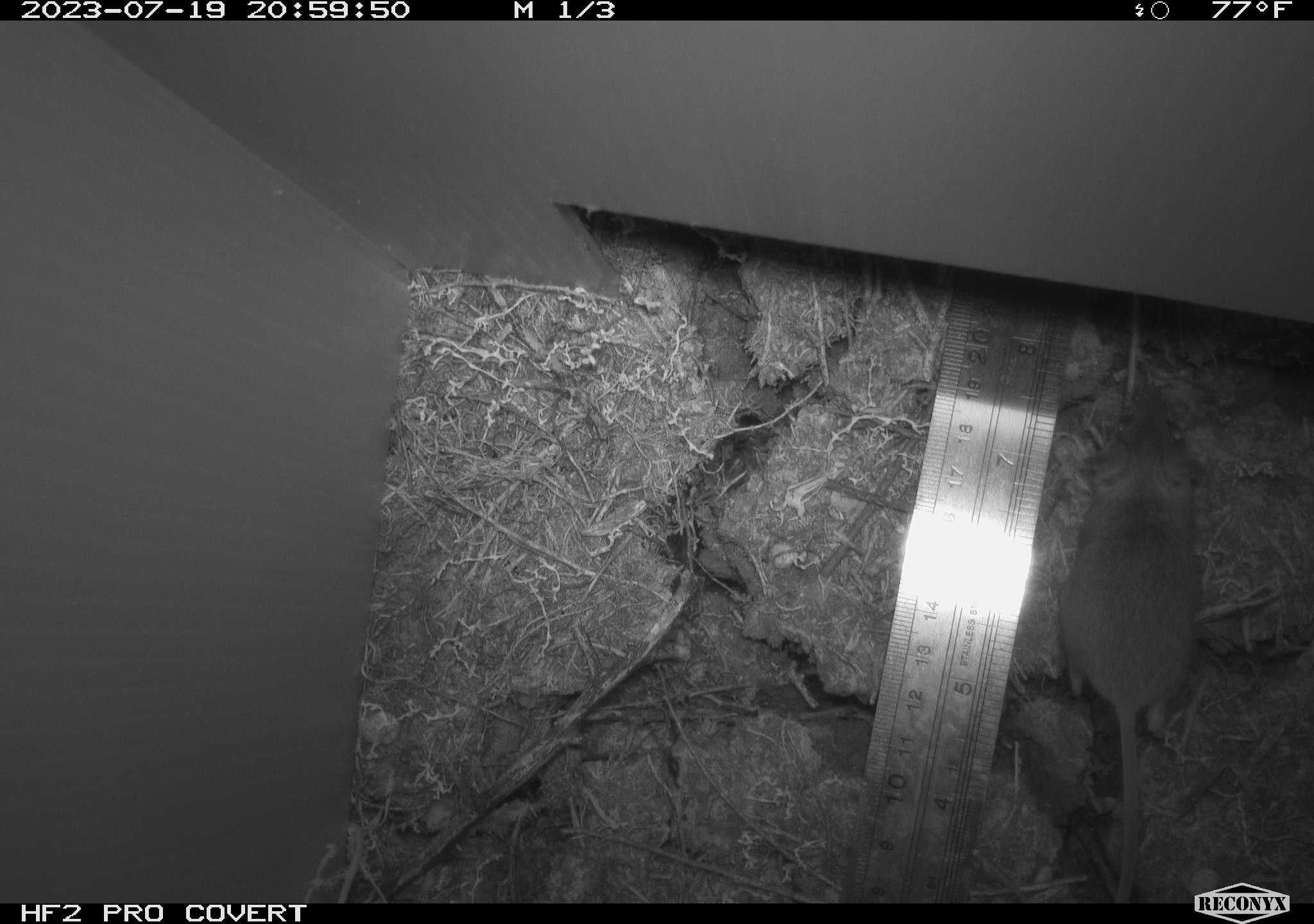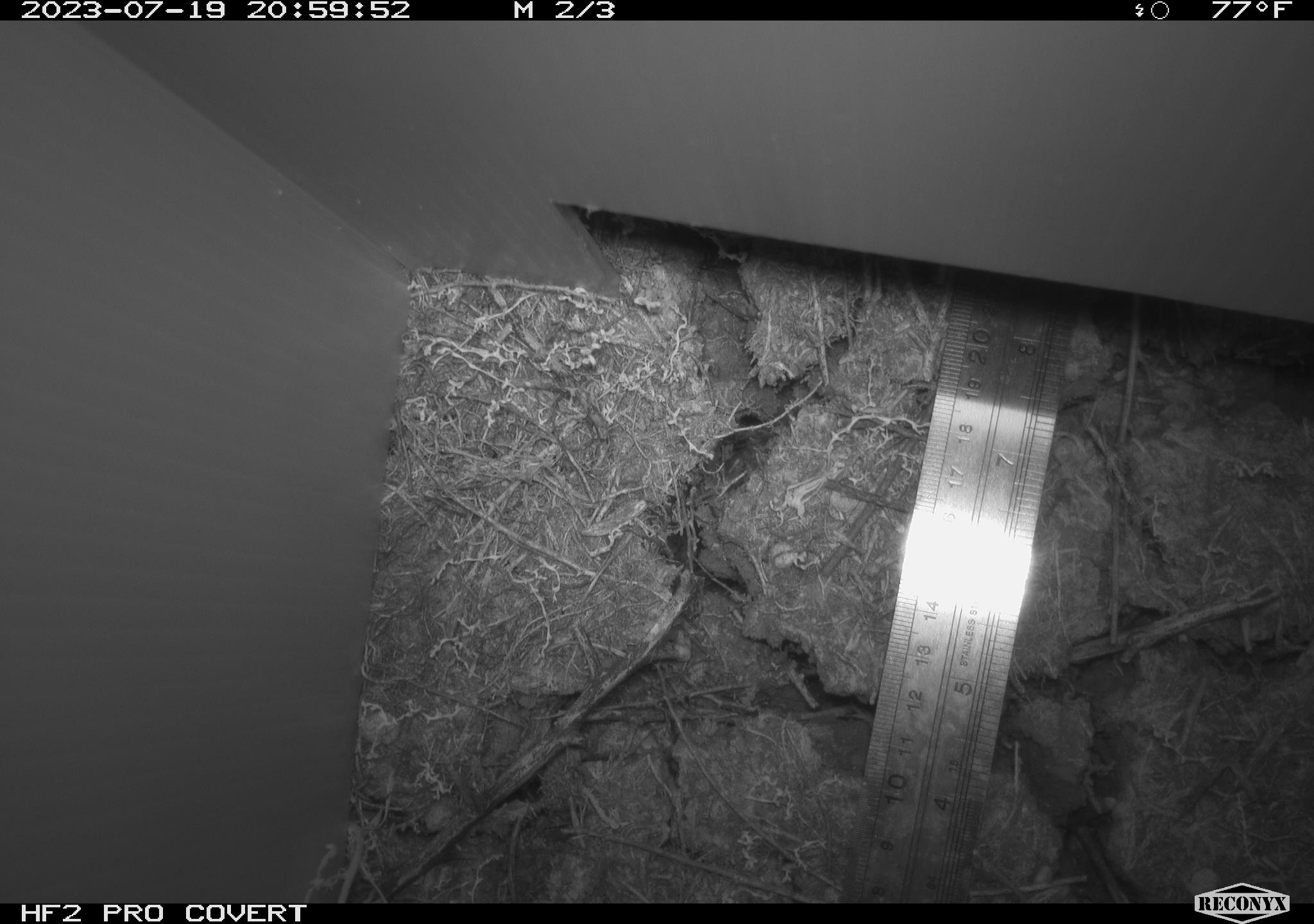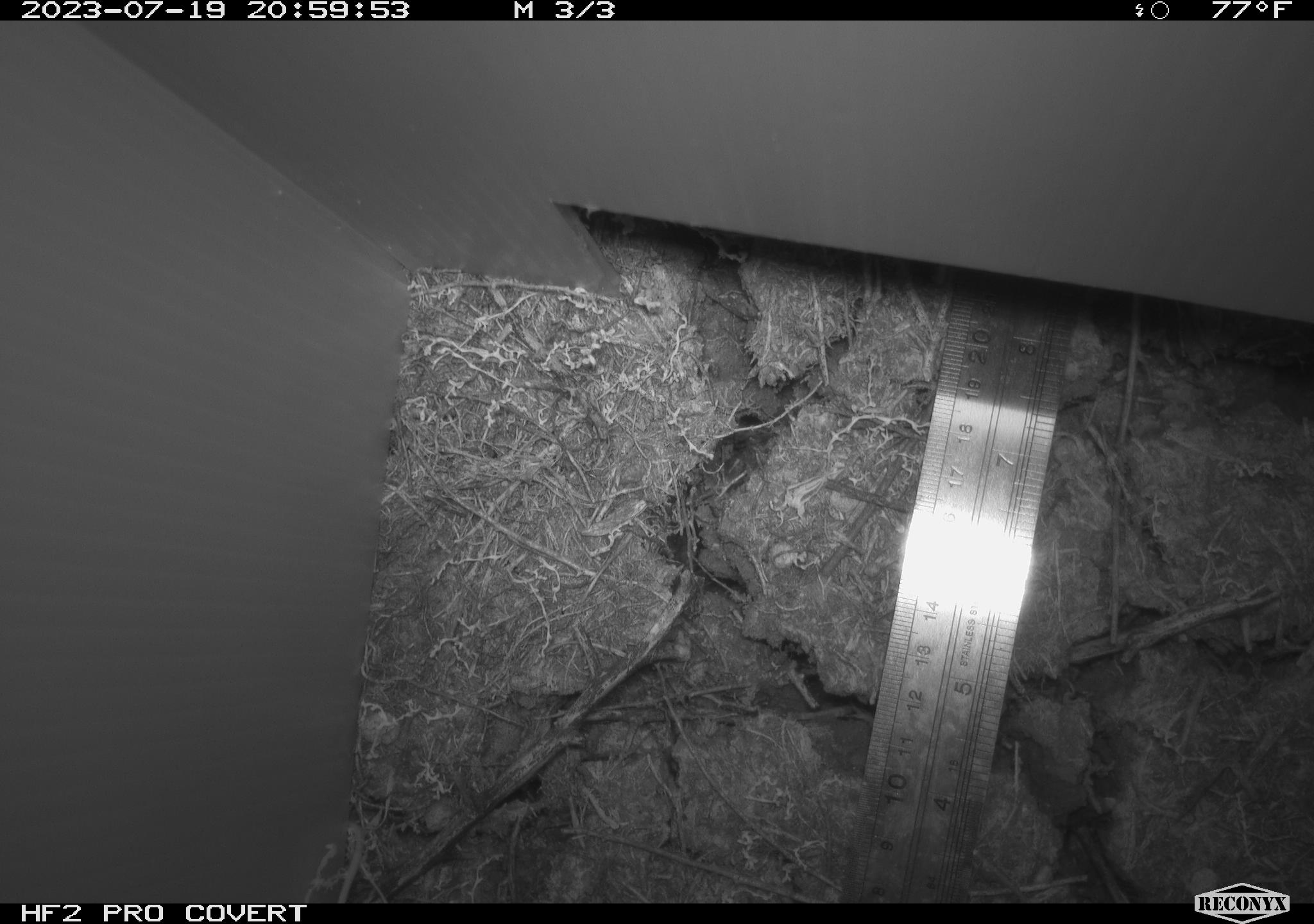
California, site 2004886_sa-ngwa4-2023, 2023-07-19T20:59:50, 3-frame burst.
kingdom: Animalia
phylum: Chordata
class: Mammalia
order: Rodentia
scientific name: Rodentia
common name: mouse species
Mouse species (Rodentia).